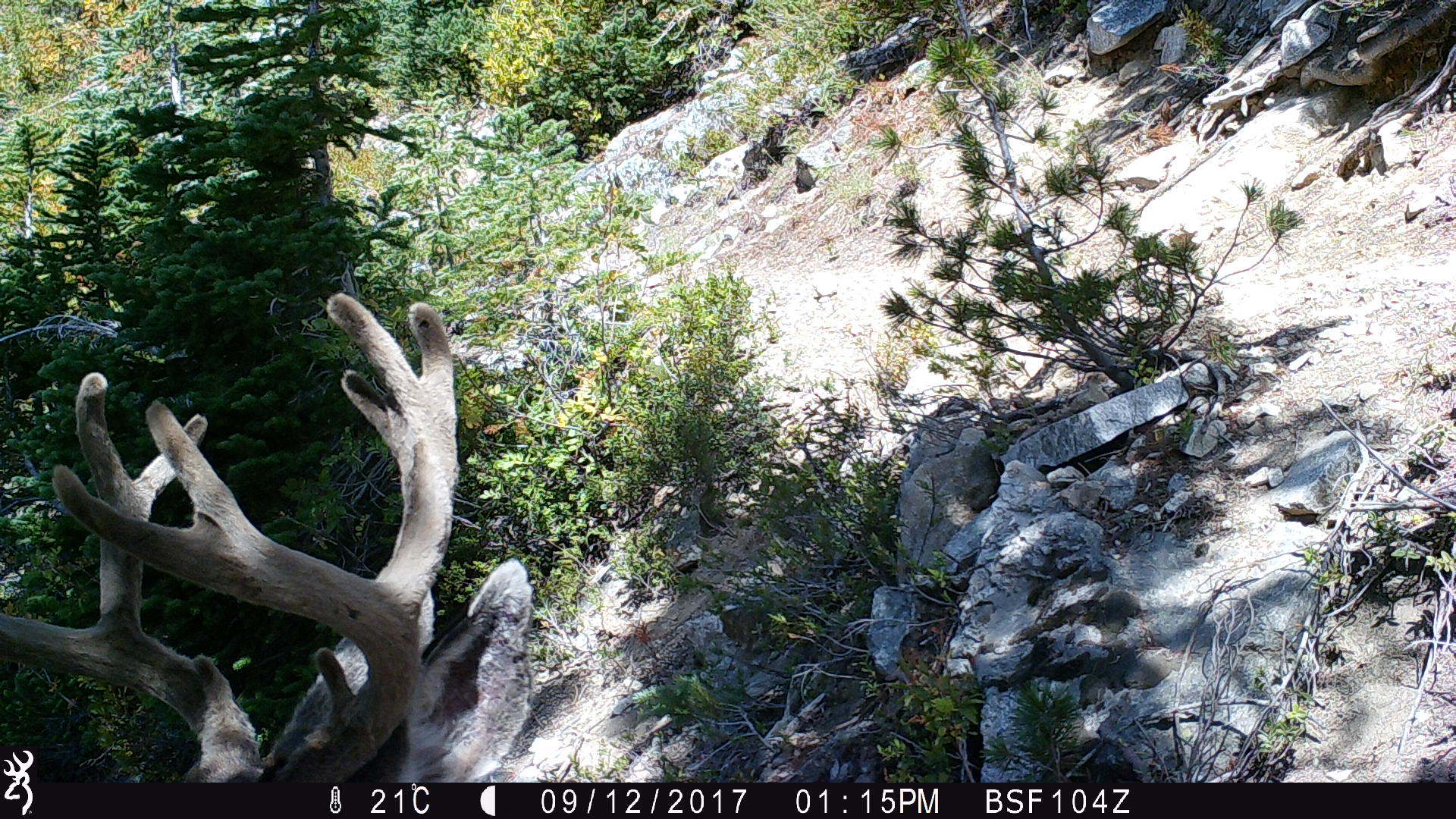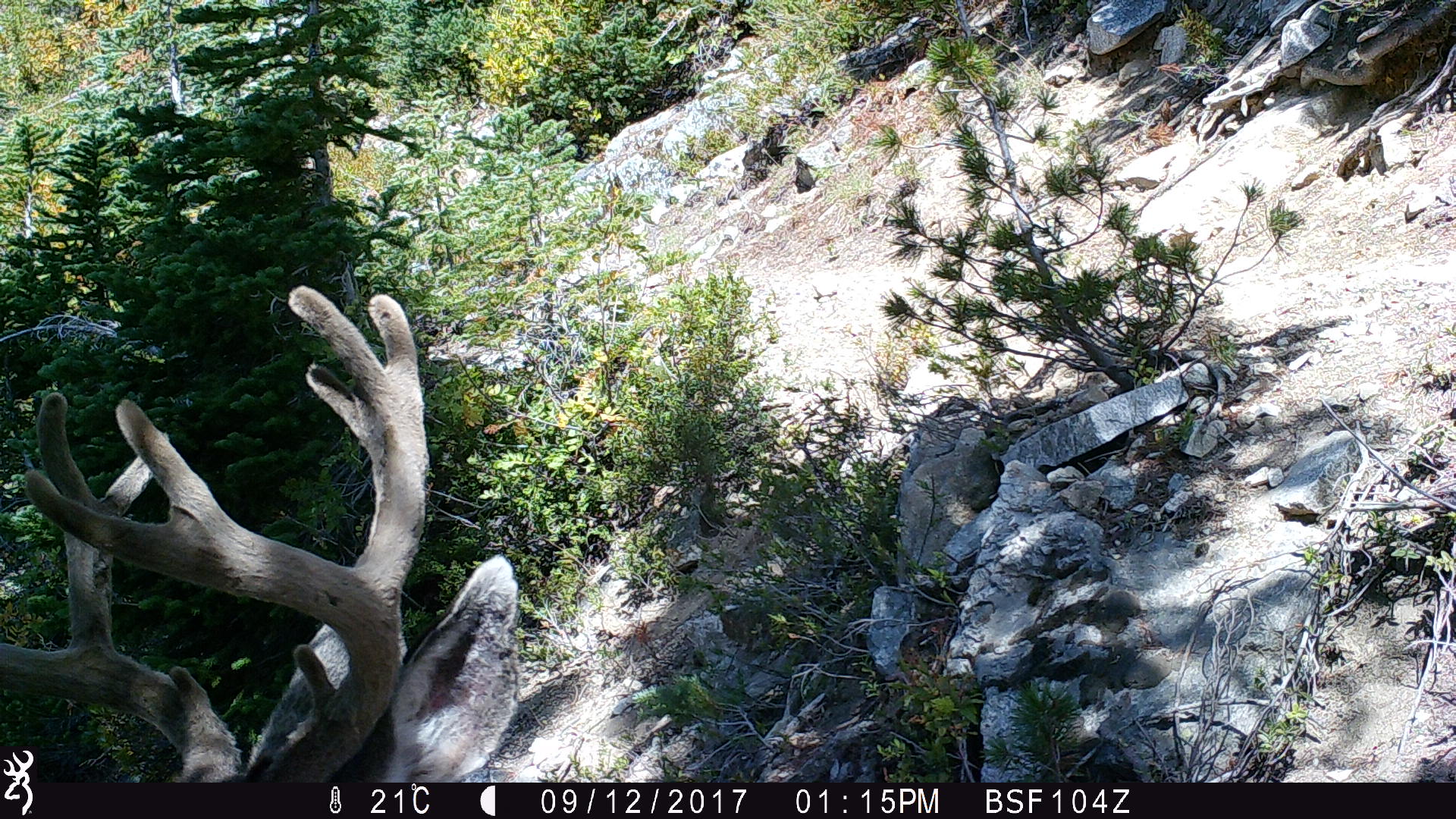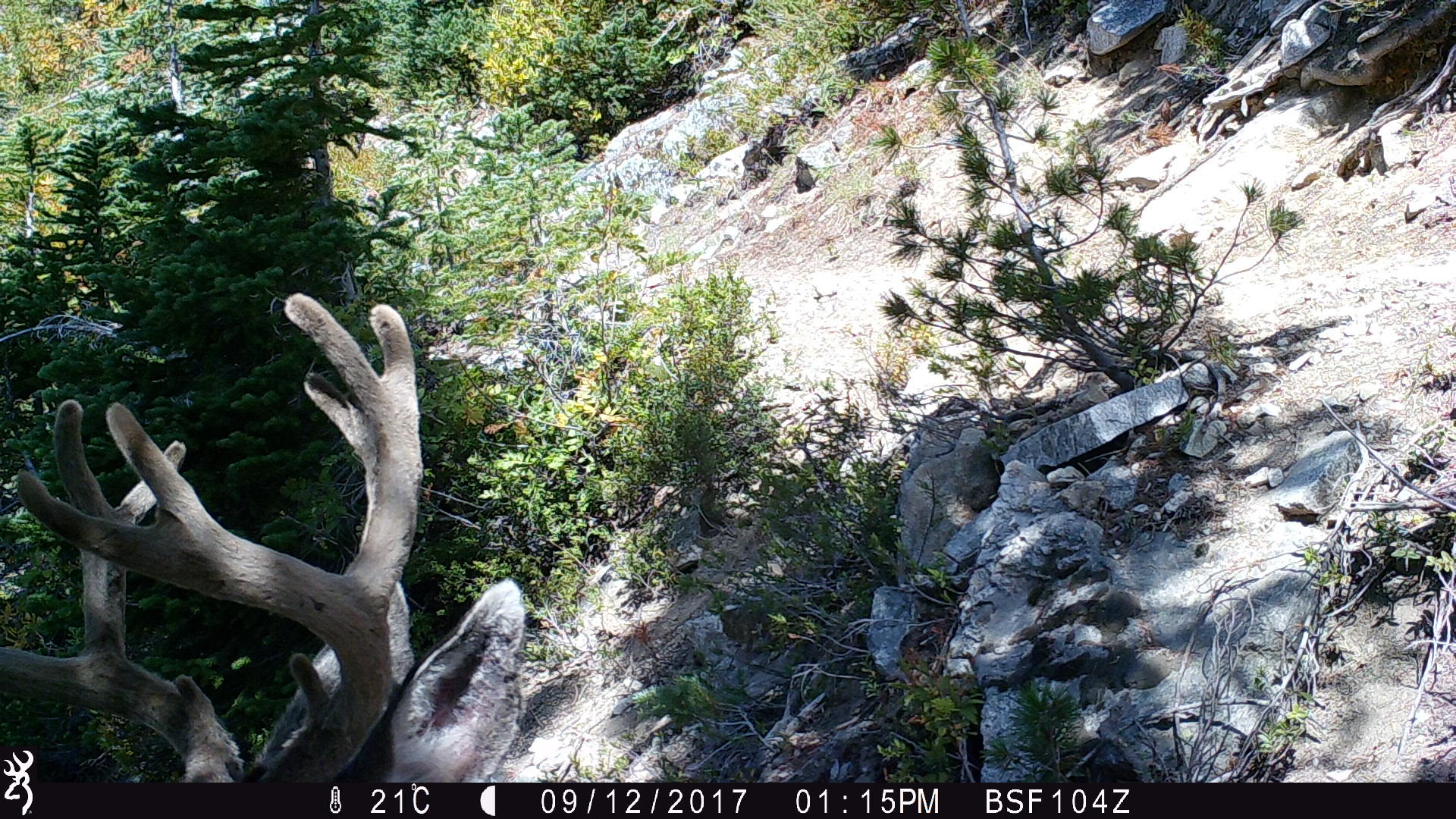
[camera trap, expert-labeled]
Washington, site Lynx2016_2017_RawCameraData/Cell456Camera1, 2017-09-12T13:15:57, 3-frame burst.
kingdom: Animalia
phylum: Chordata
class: Mammalia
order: Artiodactyla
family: Cervidae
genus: Odocoileus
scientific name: Odocoileus hemionus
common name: mule deer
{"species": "Odocoileus hemionus (mule deer)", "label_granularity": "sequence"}